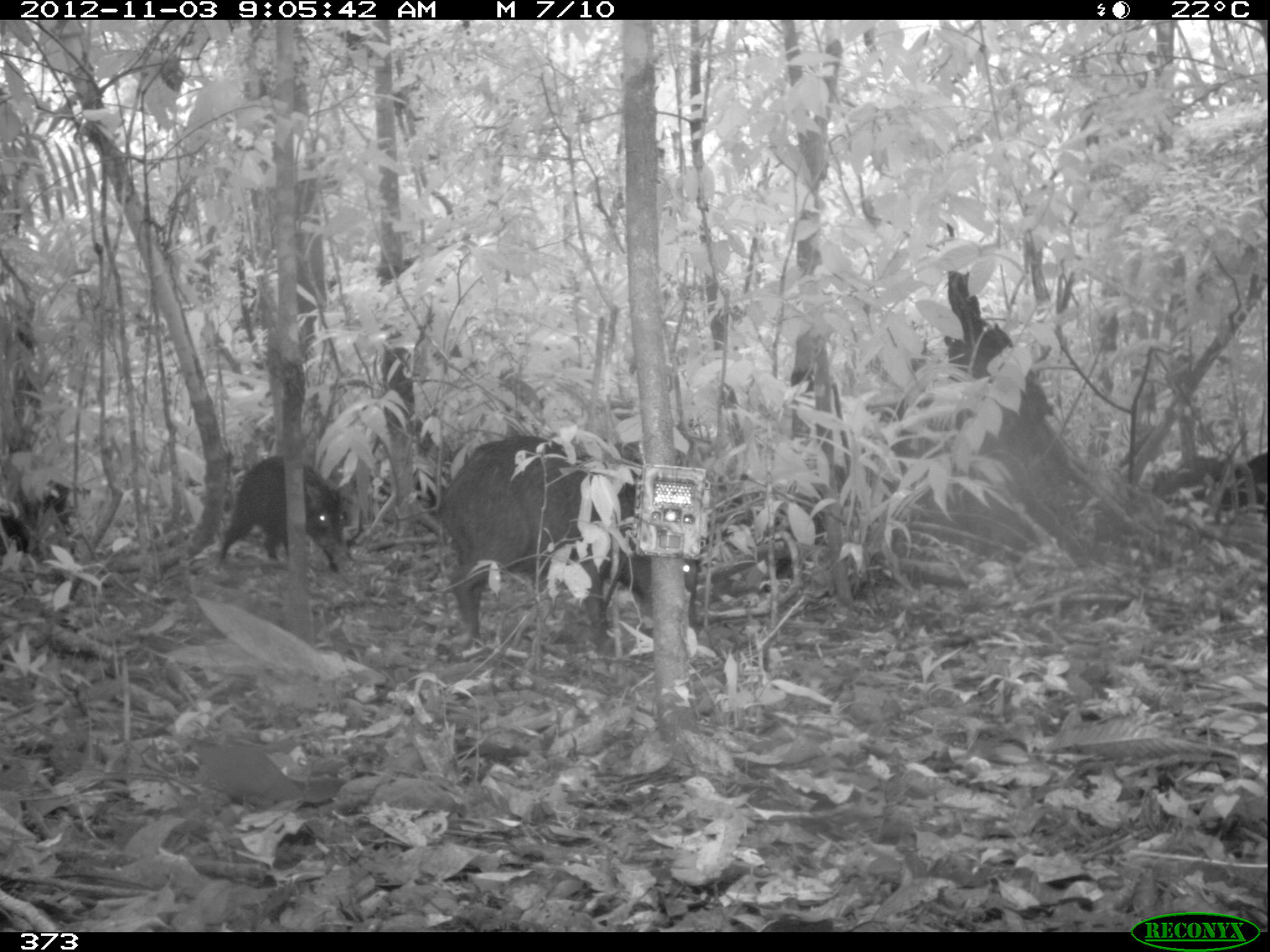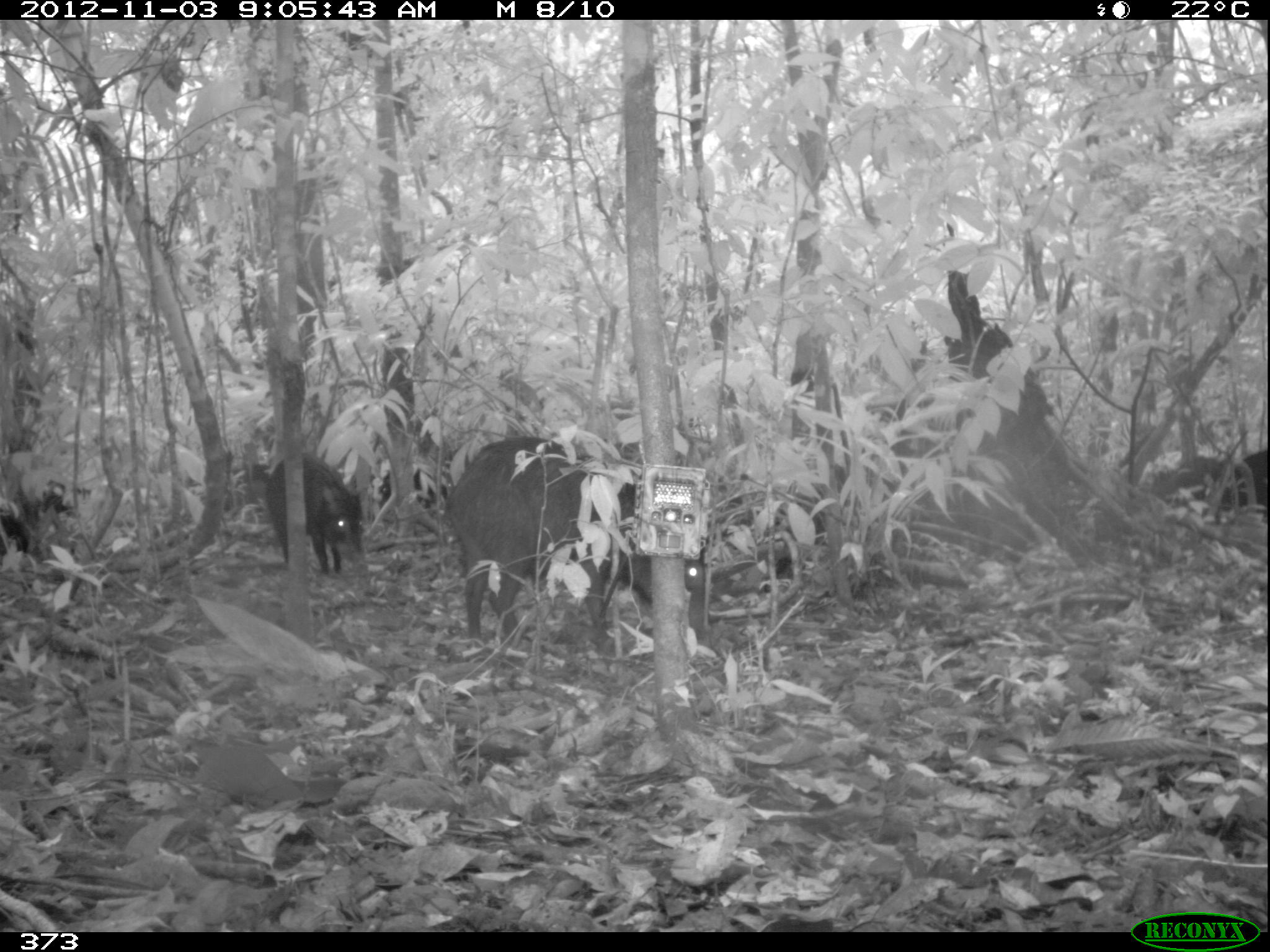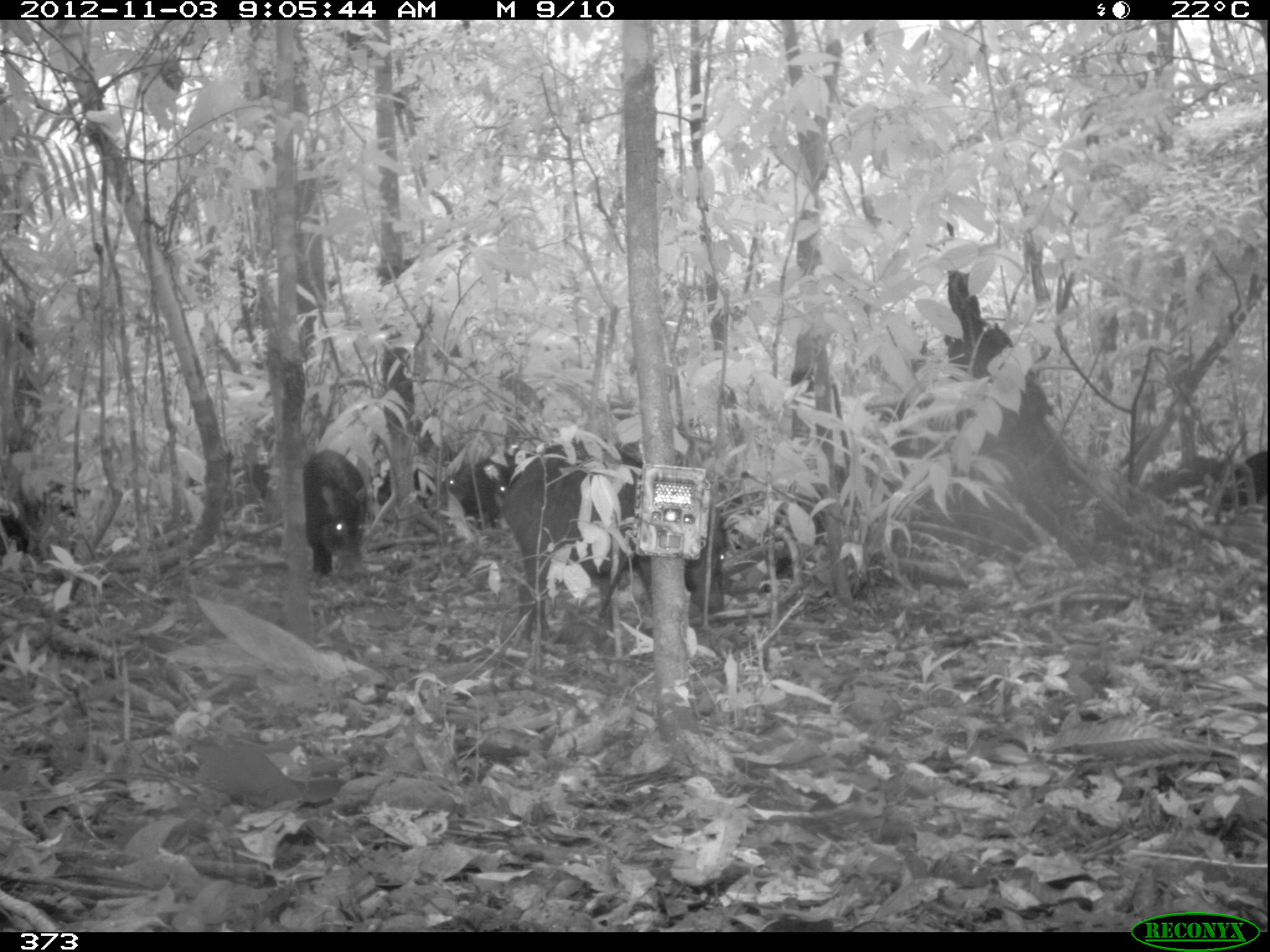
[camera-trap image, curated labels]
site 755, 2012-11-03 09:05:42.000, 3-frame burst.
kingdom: Animalia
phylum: Chordata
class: Mammalia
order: Artiodactyla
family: Tayassuidae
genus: Tayassu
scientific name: Tayassu pecari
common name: white-lipped peccary